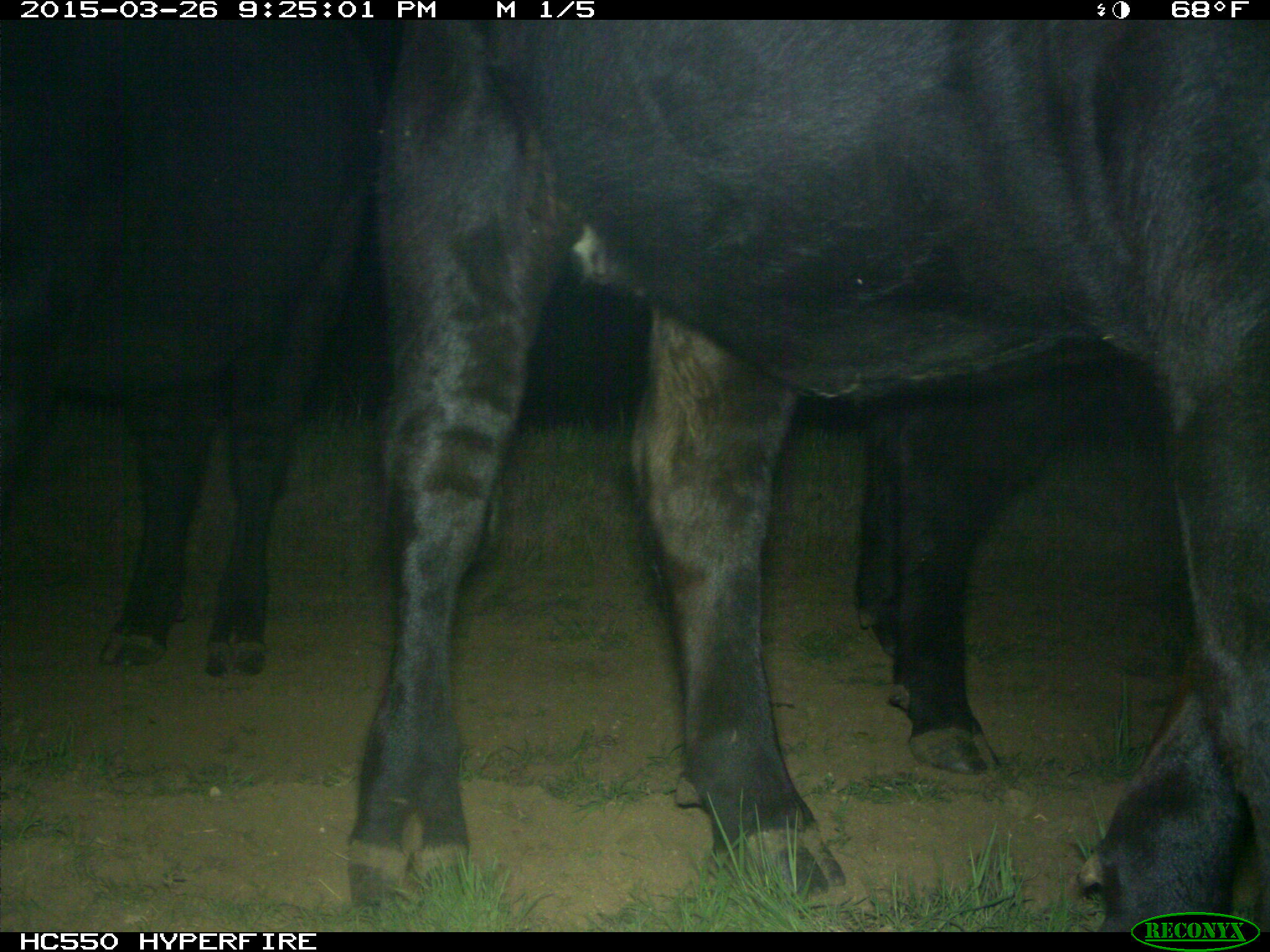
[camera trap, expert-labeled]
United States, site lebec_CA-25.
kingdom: Animalia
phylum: Chordata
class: Mammalia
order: Artiodactyla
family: Bovidae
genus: Bos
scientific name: Bos taurus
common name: domestic cow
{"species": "Bos taurus (domestic cow)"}